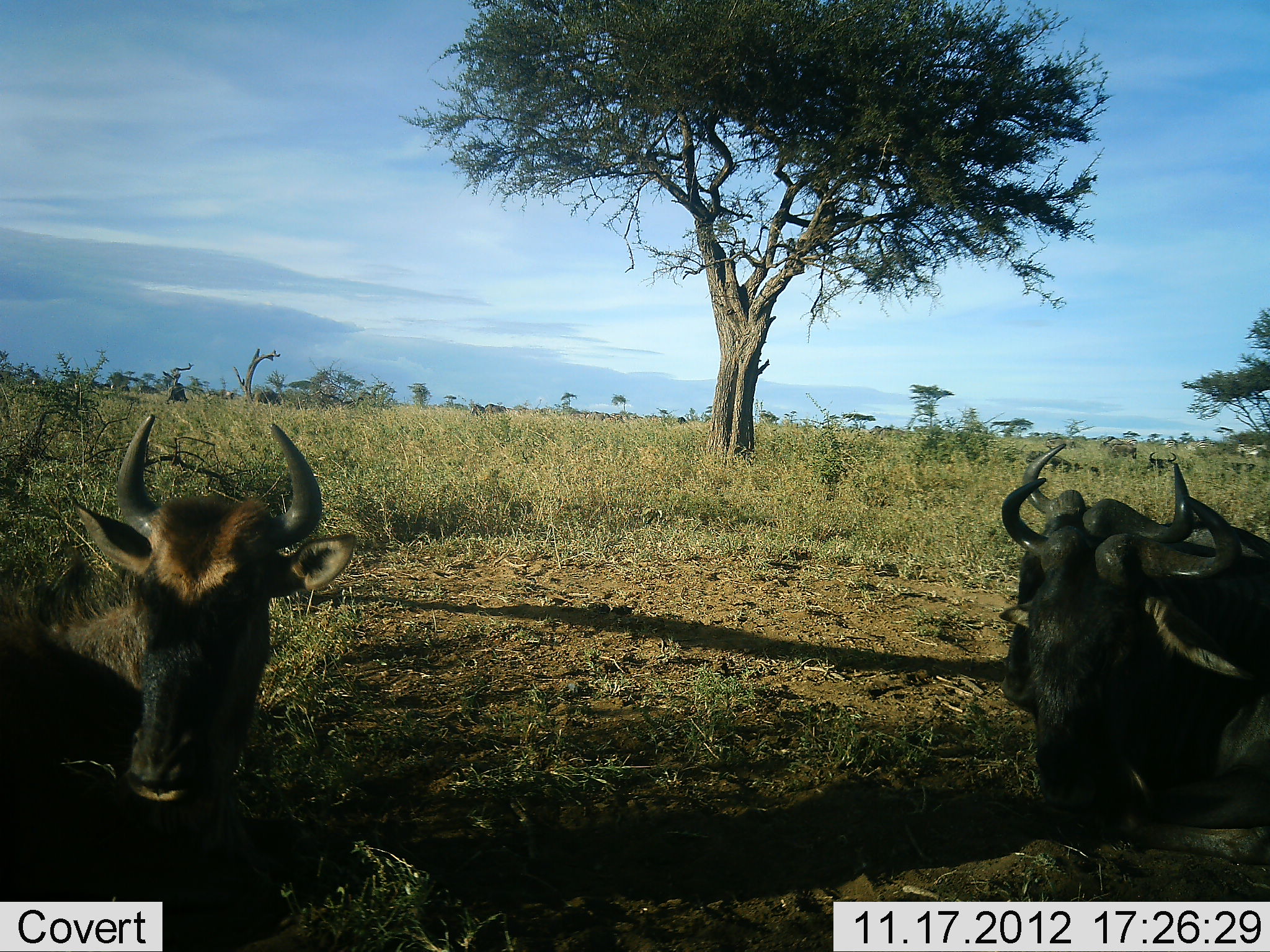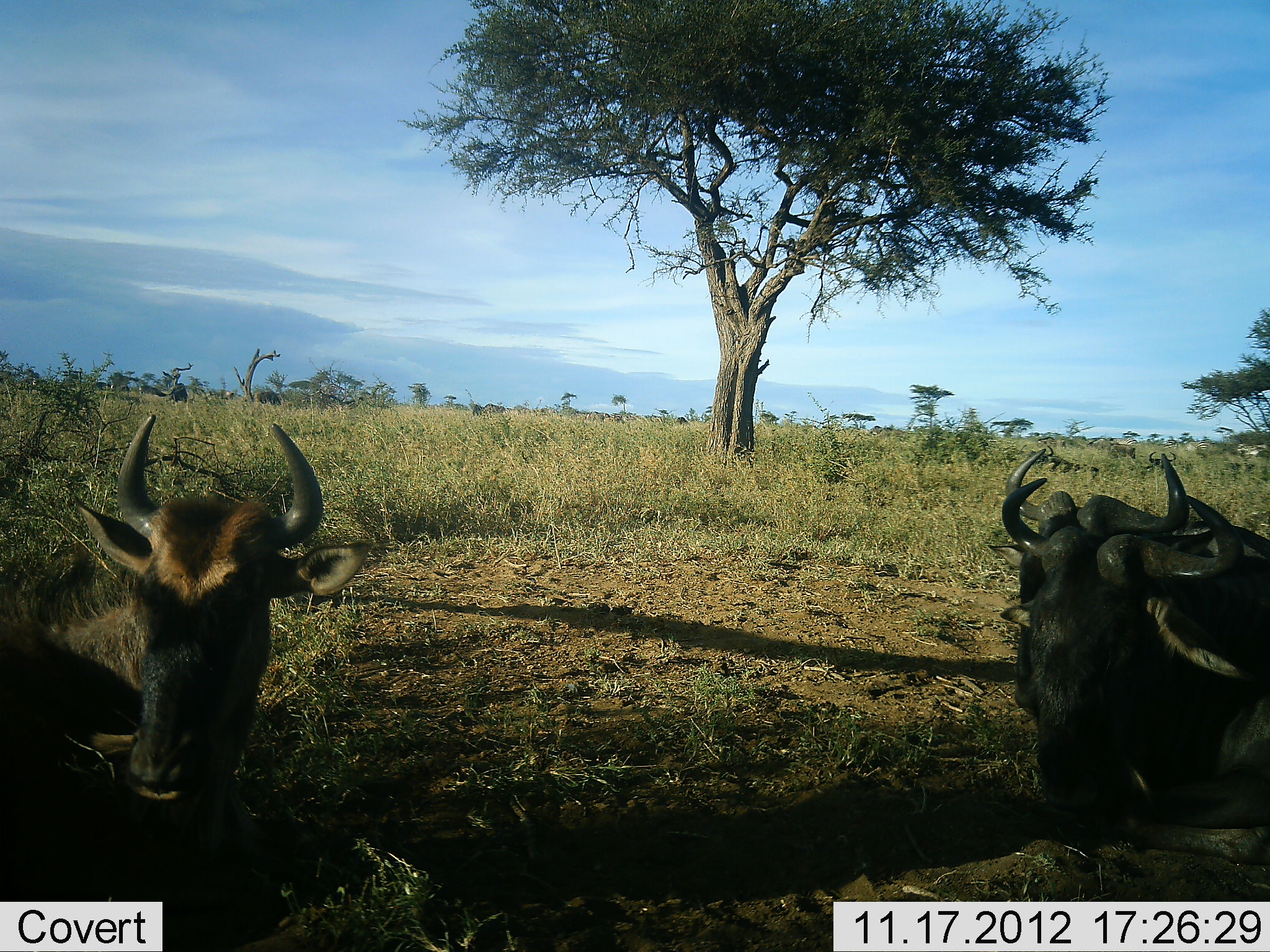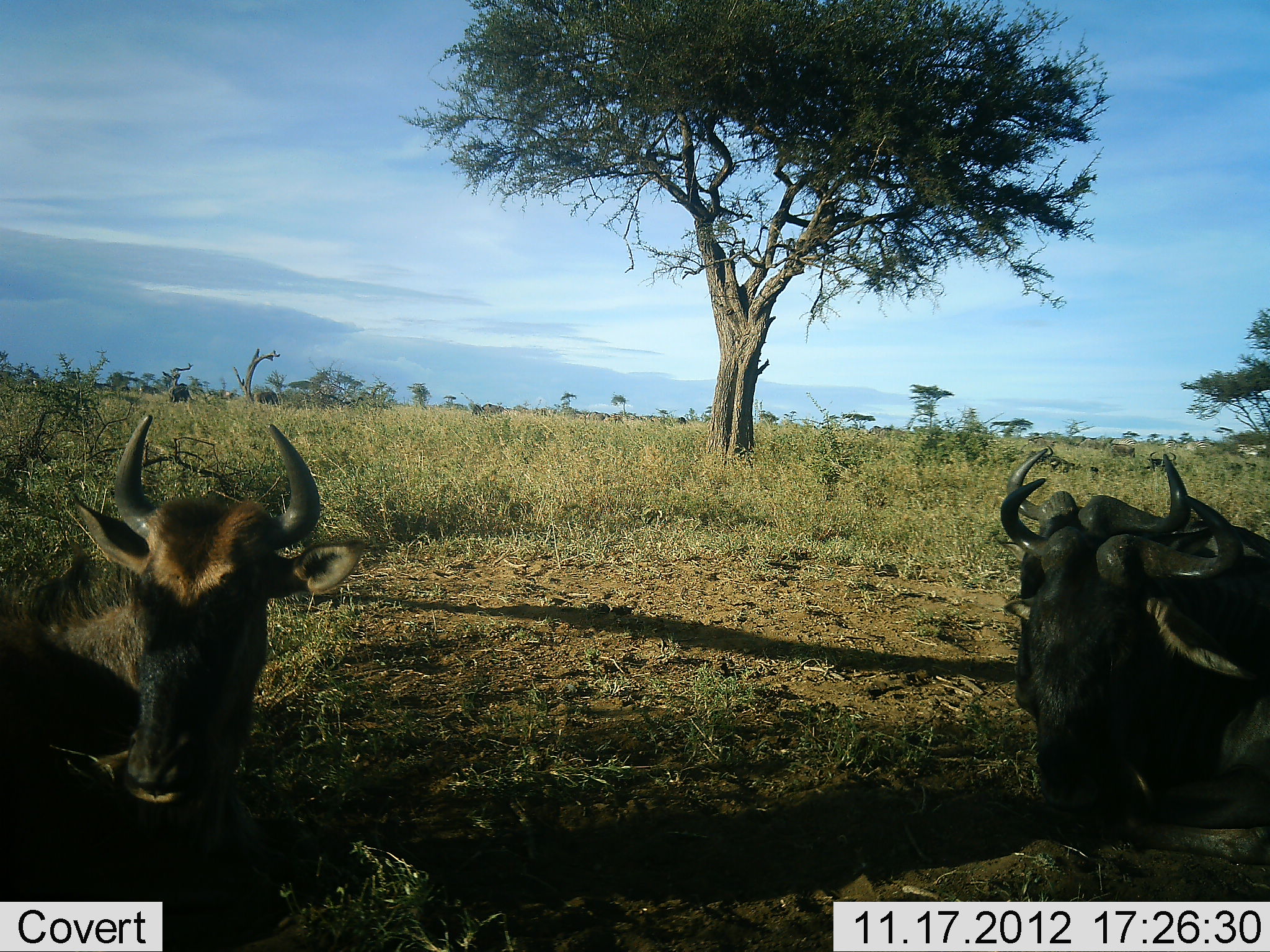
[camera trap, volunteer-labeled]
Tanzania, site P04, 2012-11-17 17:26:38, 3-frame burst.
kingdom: Animalia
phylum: Chordata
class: Mammalia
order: Artiodactyla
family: Bovidae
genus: Connochaetes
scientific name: Connochaetes taurinus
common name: blue wildebeest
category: wildebeest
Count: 3.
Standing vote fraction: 0%.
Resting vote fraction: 100%.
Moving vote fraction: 0%.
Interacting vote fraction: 0%.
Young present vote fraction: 45%.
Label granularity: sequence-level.